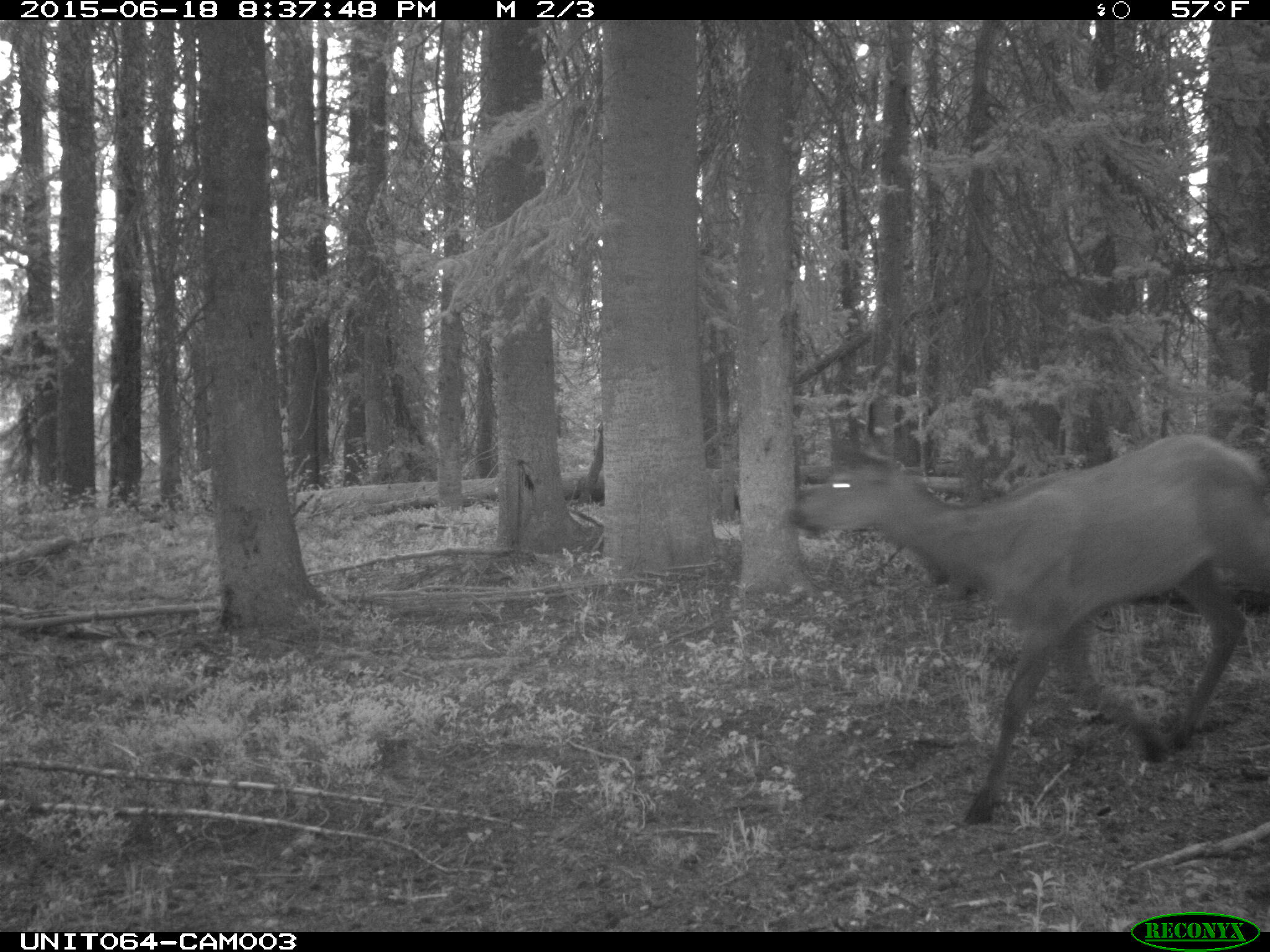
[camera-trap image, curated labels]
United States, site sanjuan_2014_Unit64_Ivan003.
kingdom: Animalia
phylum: Chordata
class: Mammalia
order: Artiodactyla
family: Cervidae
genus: Cervus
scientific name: Cervus elaphus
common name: red deer